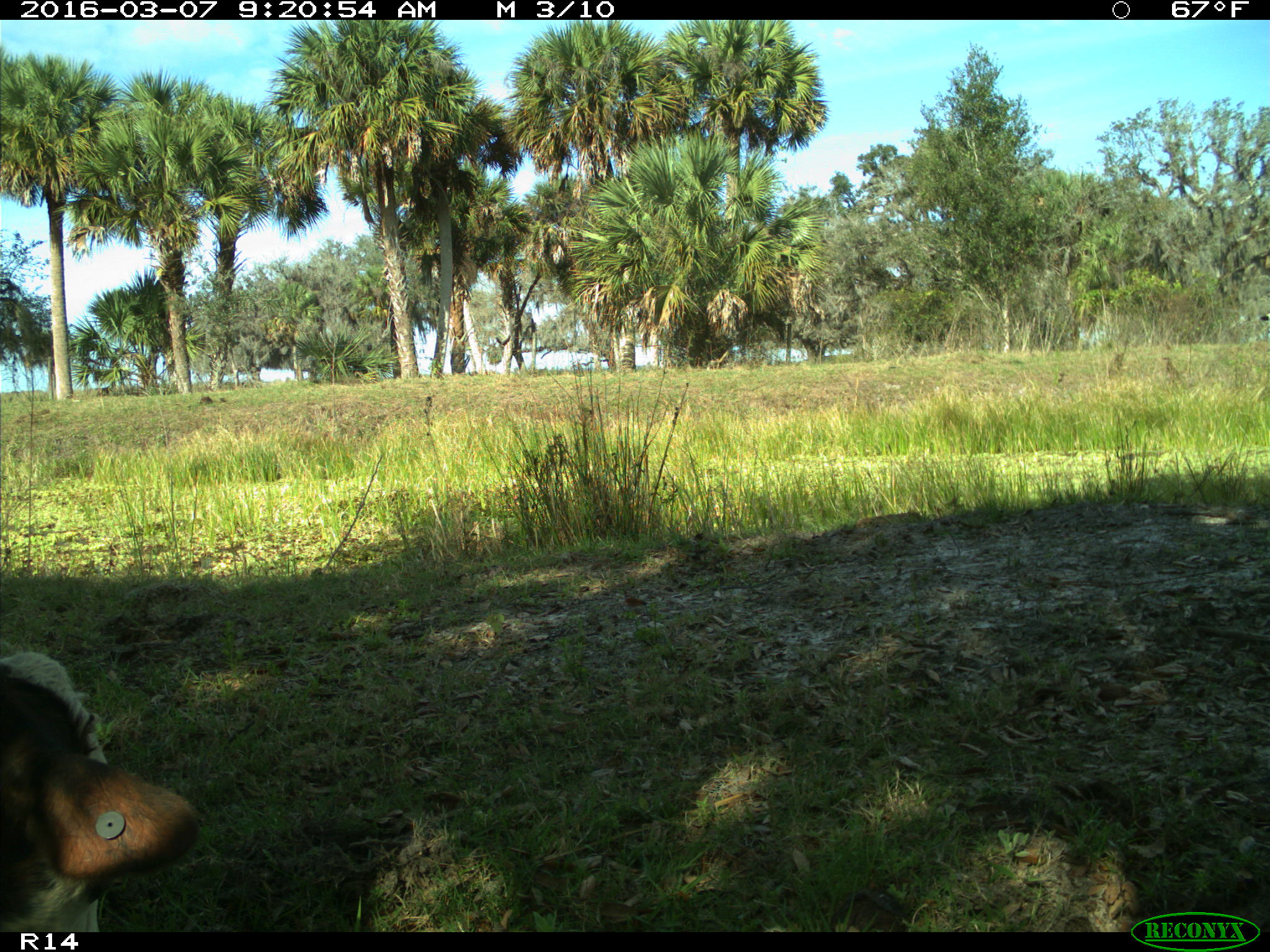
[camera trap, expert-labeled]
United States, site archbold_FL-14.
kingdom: Animalia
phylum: Chordata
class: Mammalia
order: Artiodactyla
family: Bovidae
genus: Bos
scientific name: Bos taurus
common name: domestic cow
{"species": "Bos taurus (domestic cow)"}